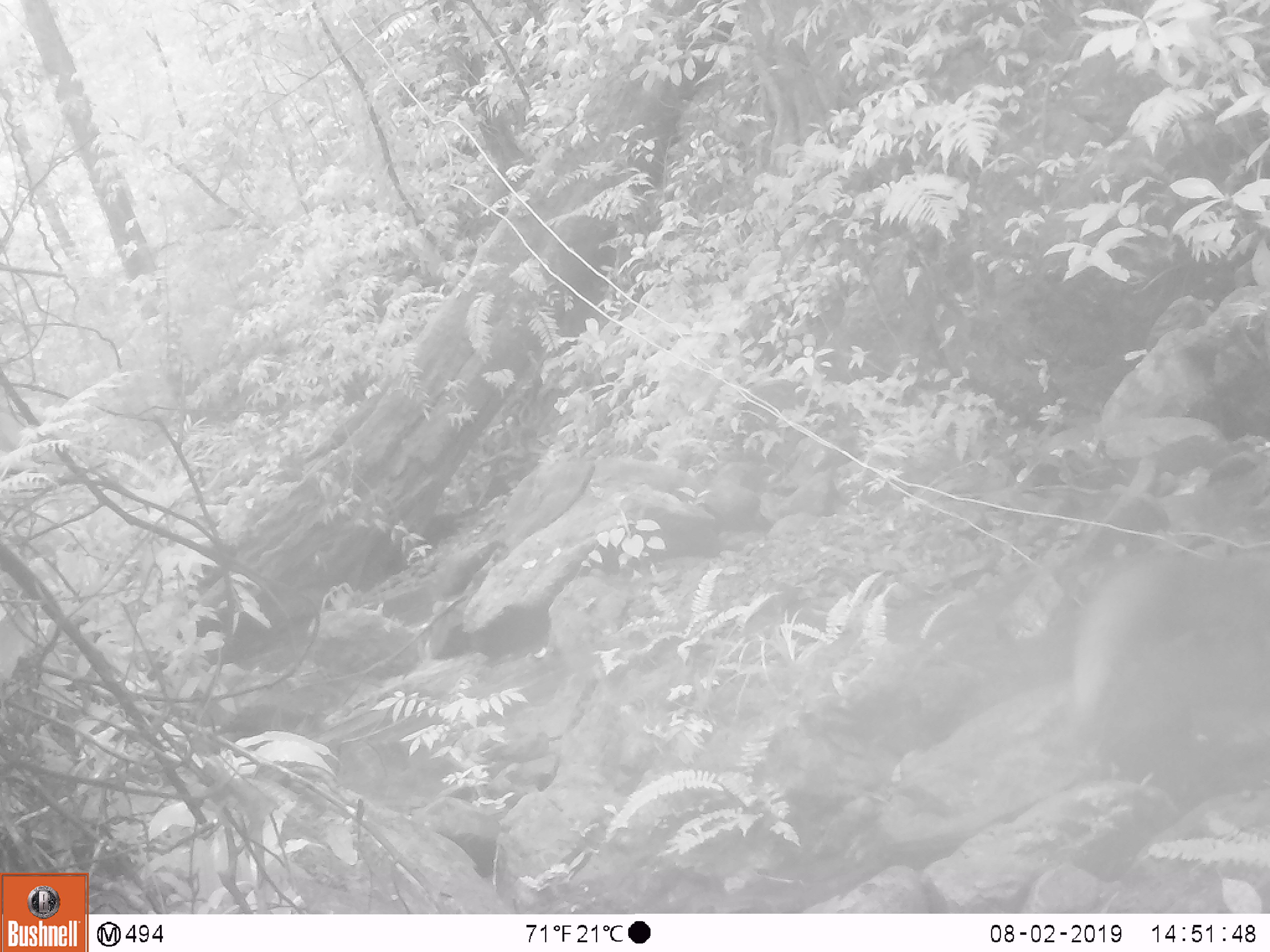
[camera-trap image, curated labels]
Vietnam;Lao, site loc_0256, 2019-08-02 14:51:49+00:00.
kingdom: Animalia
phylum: Chordata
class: Mammalia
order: Carnivora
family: Herpestidae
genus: Urva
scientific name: Urva urva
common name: crab-eating mongoose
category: crab eating mongoose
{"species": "crab eating mongoose (crab-eating mongoose) (Urva urva)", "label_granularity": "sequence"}